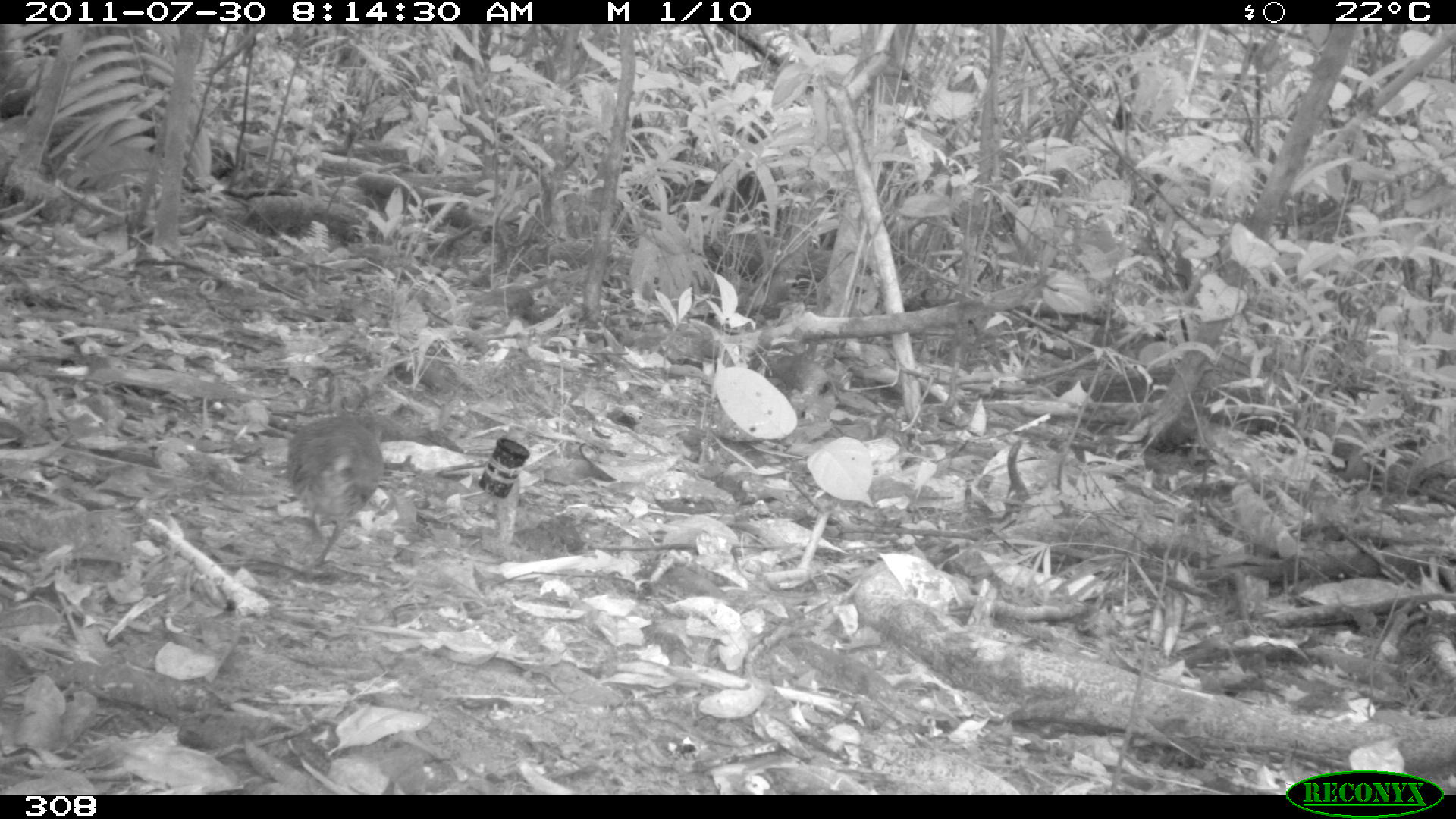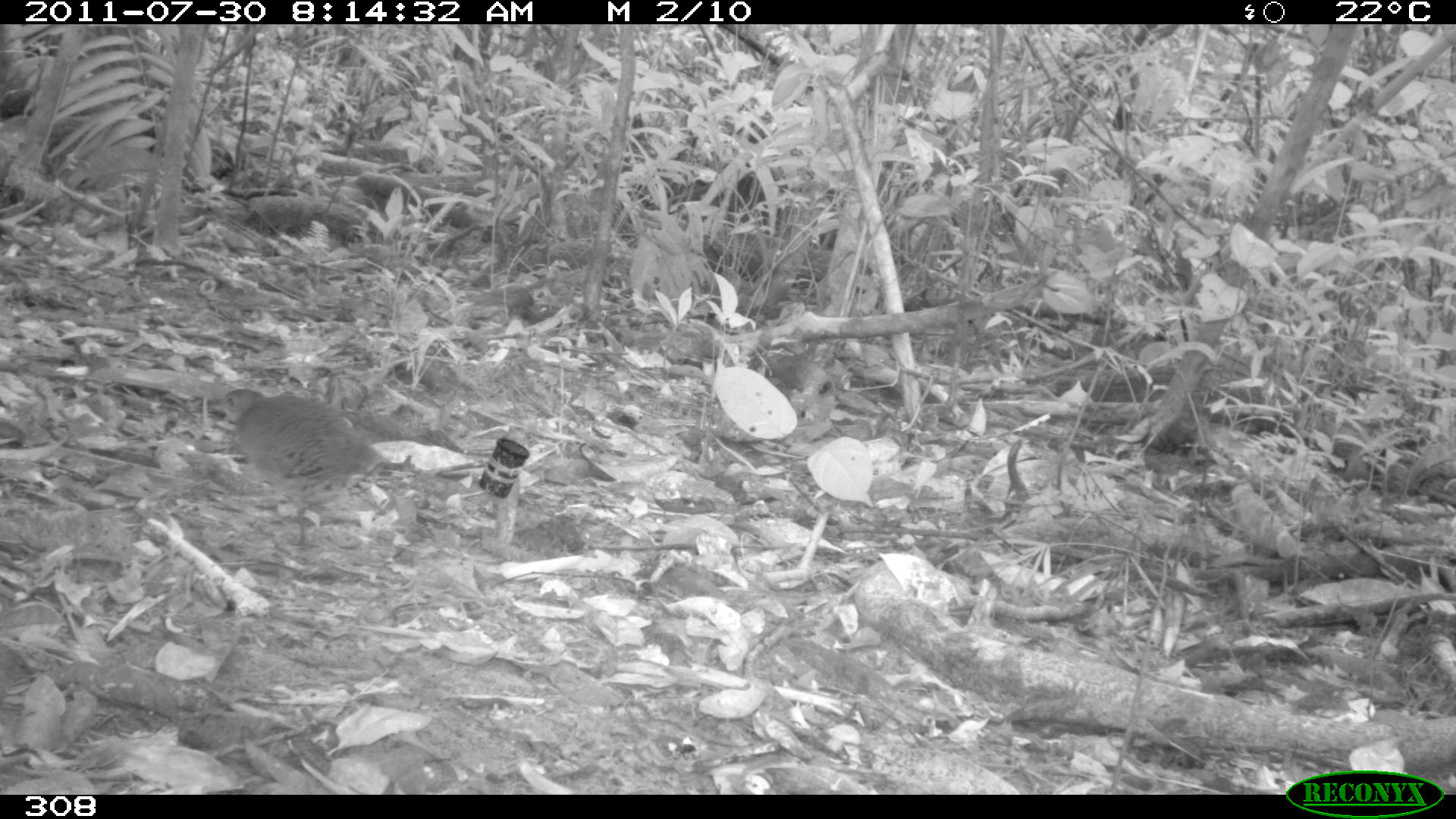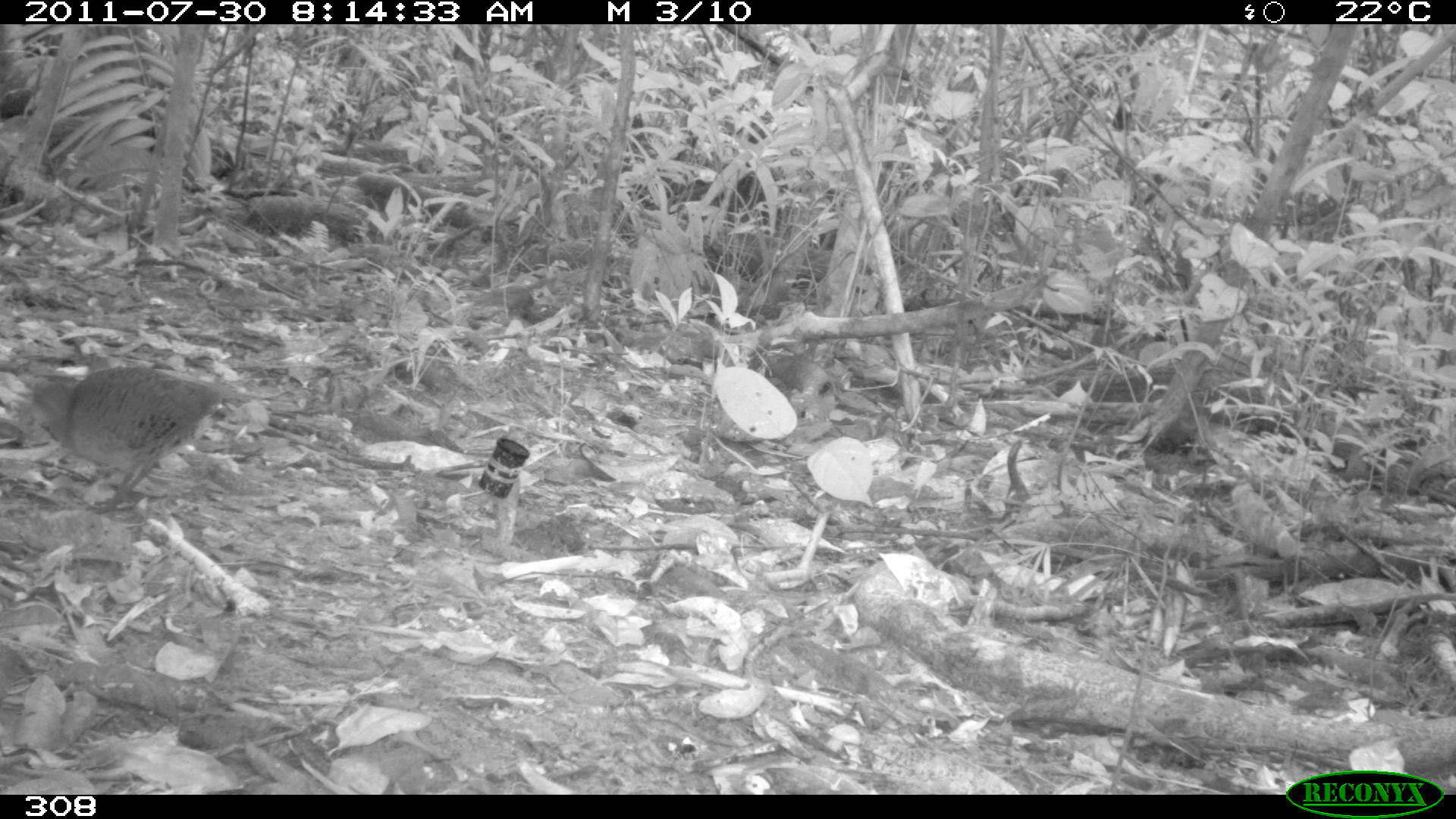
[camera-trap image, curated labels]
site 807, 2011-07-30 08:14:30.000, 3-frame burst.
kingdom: Animalia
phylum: Chordata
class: Aves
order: Galliformes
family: Phasianidae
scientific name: Phasianidae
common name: quails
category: quail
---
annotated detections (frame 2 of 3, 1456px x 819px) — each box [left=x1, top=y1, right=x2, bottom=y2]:
quail: [left=206, top=386, right=384, bottom=548]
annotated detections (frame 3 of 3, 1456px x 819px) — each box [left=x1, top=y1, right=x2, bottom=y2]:
quail: [left=25, top=364, right=225, bottom=513]